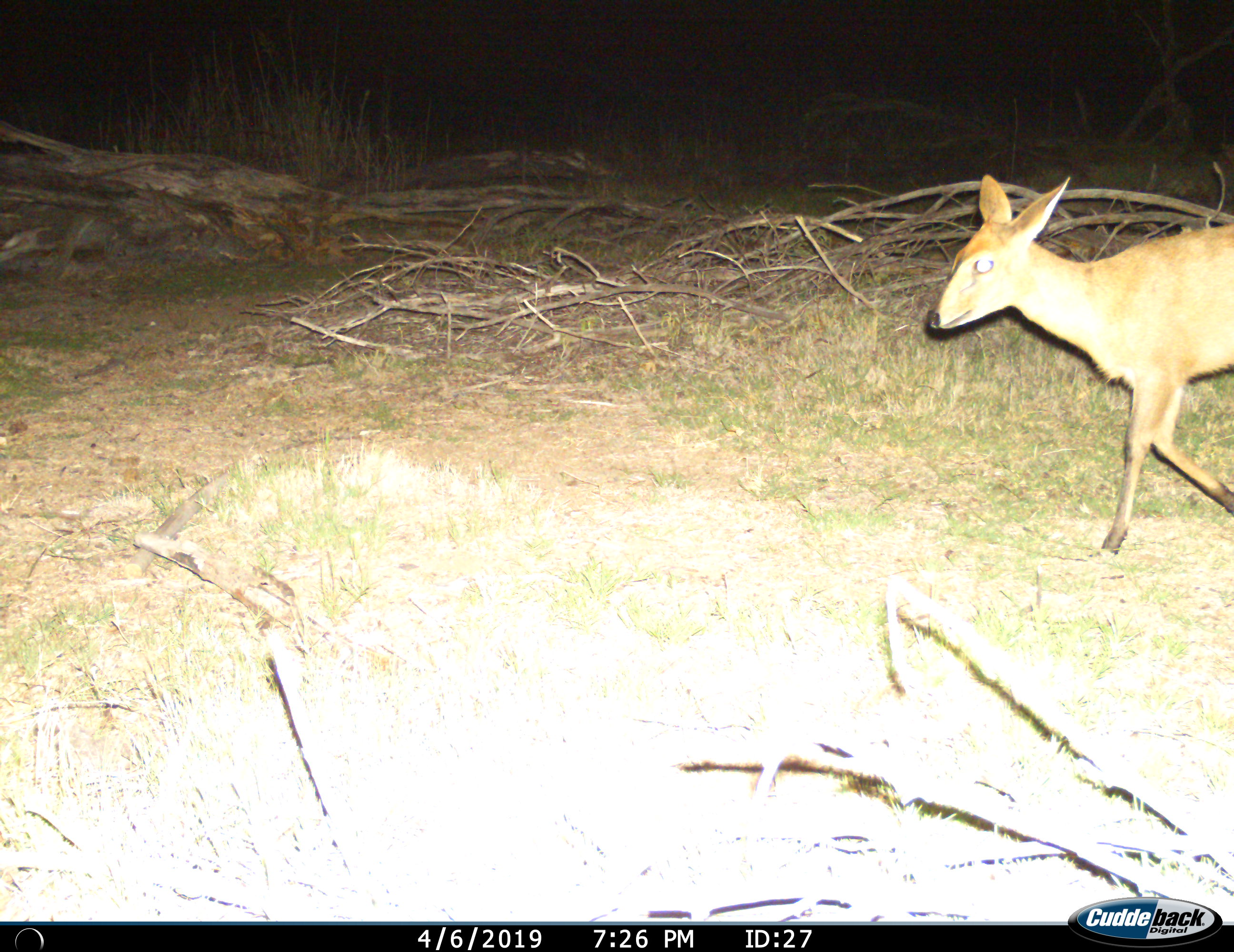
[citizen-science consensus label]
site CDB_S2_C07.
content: unidentified animal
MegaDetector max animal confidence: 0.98